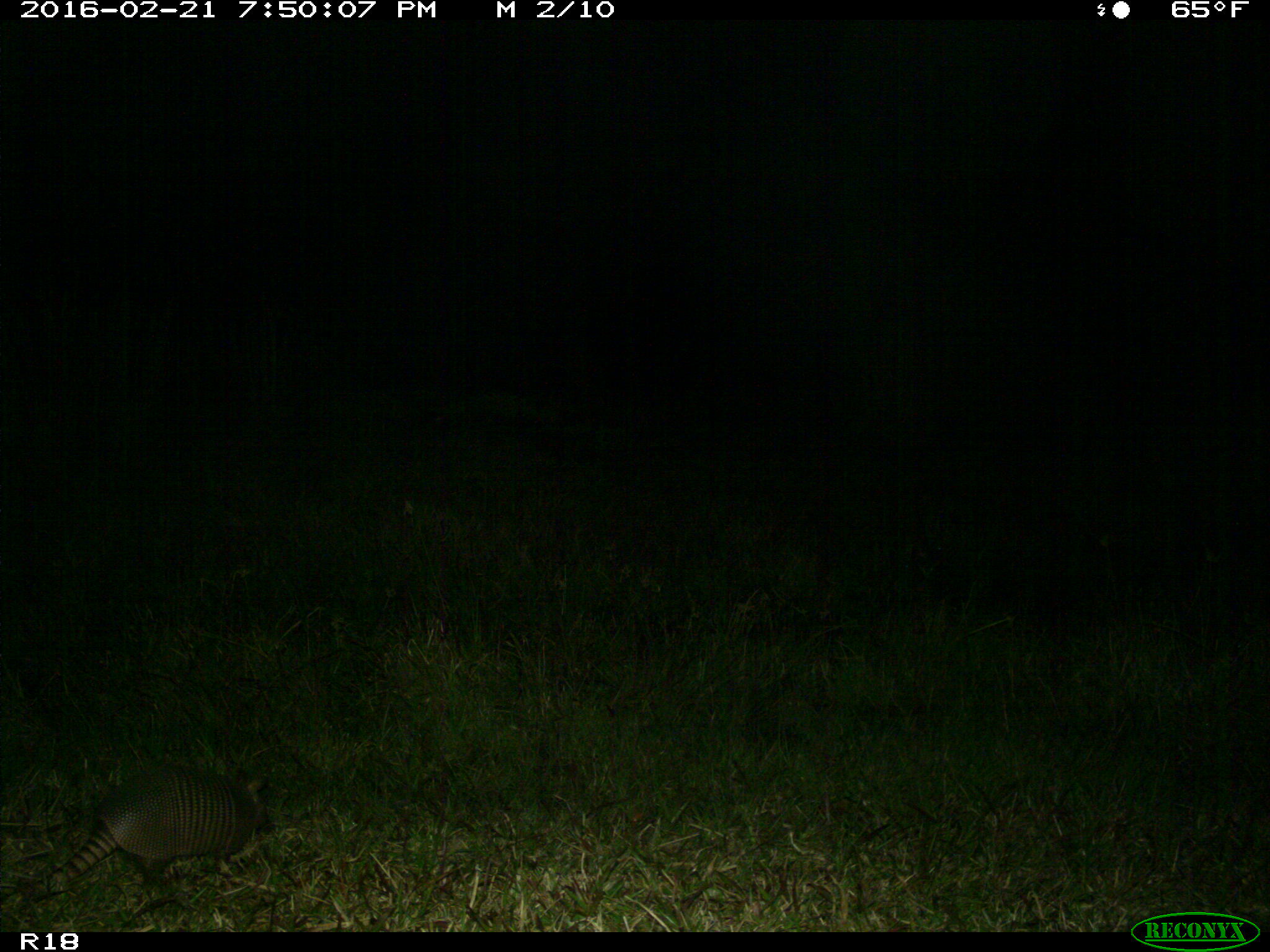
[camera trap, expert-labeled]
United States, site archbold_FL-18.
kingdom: Animalia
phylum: Chordata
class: Mammalia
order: Cingulata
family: Dasypodidae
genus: Dasypus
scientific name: Dasypus novemcinctus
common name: nine-banded armadillo